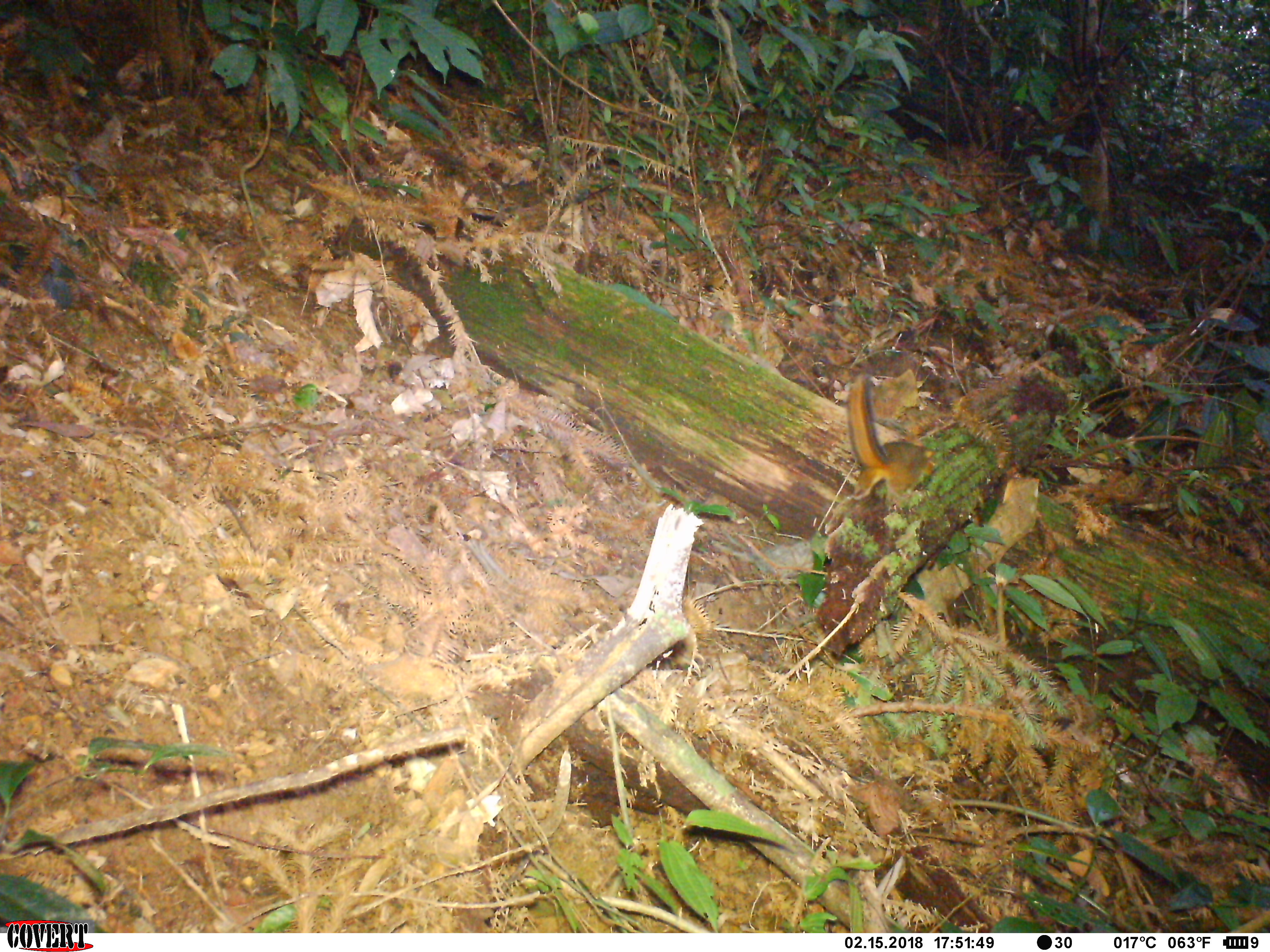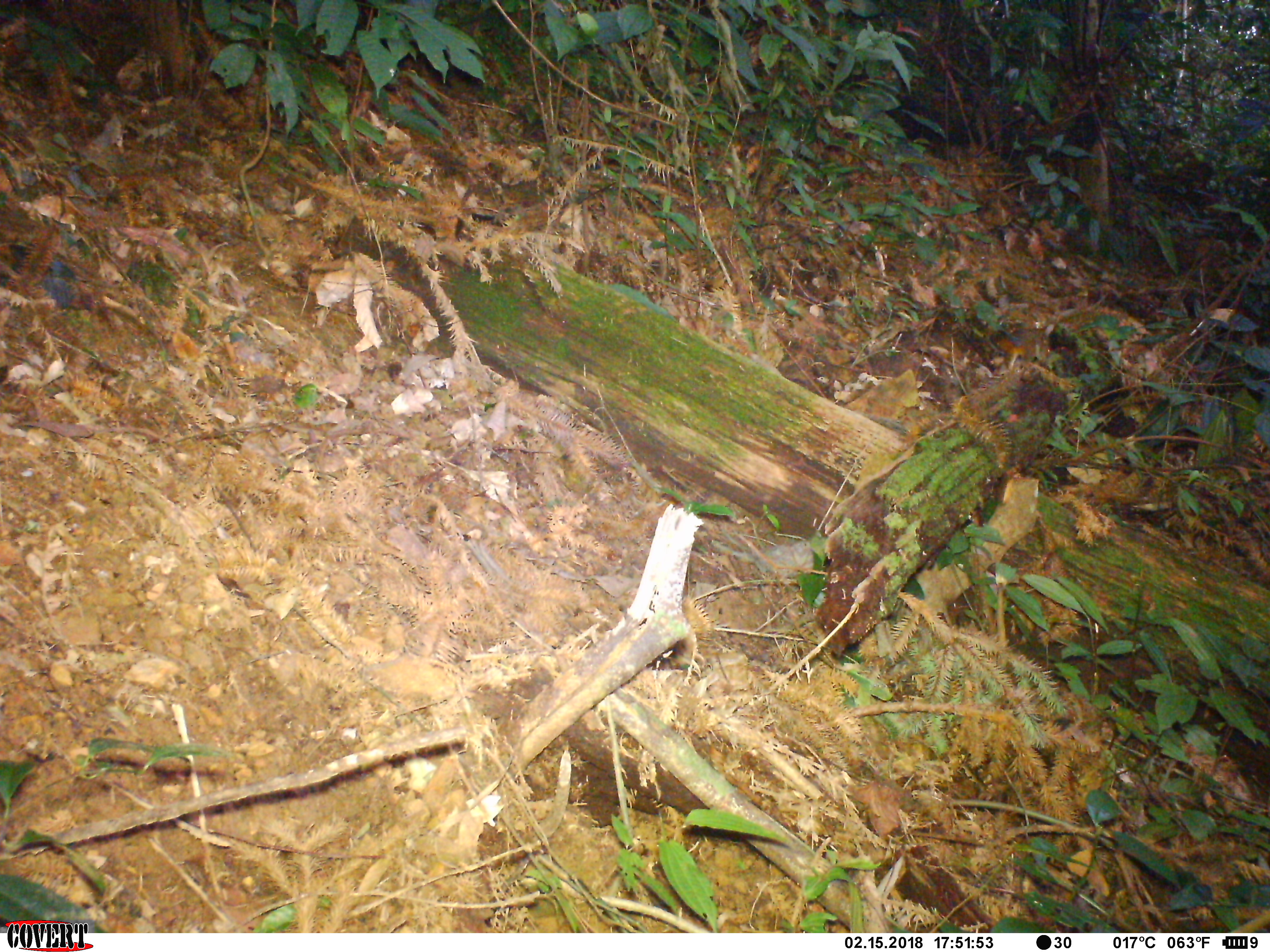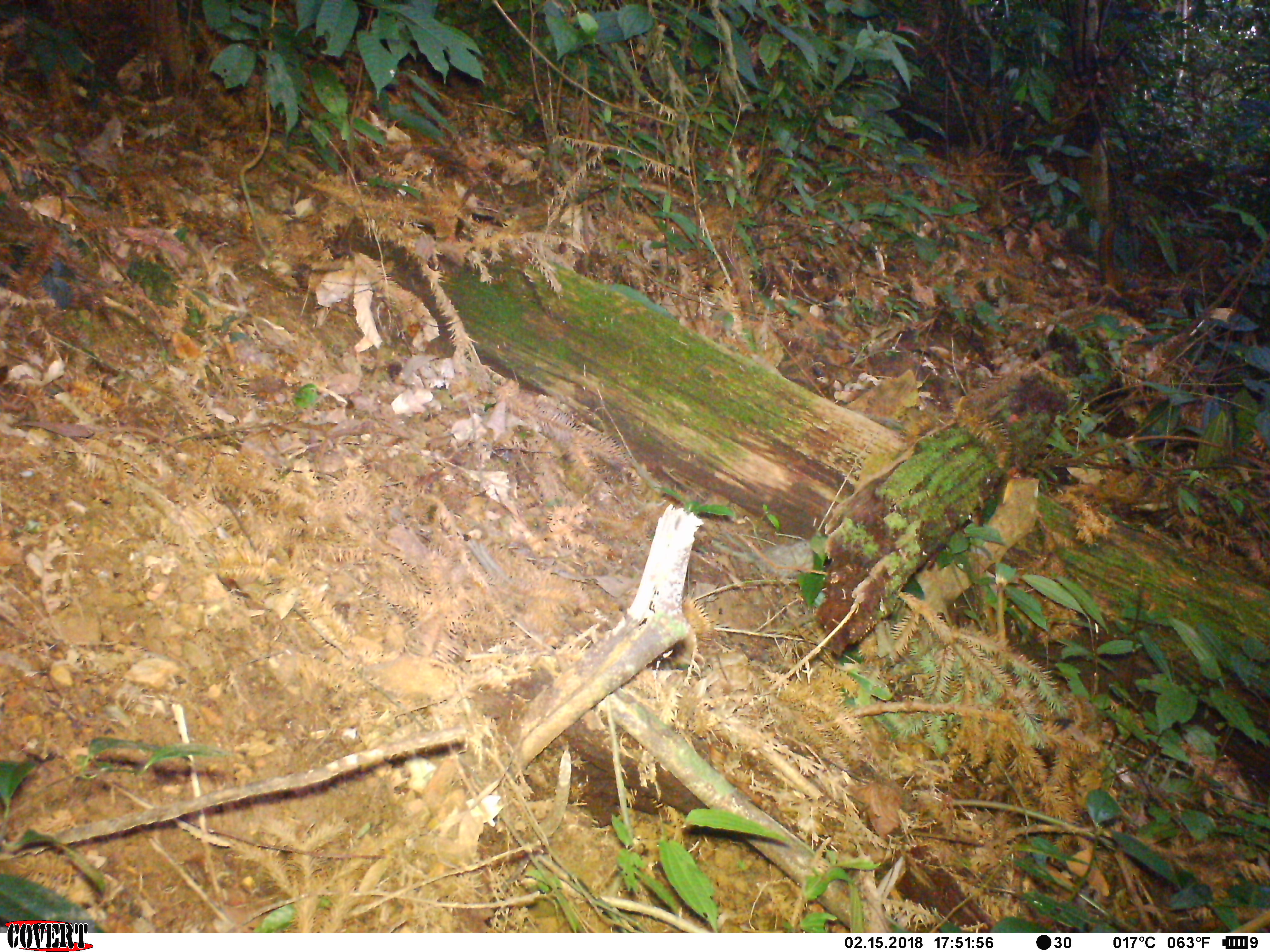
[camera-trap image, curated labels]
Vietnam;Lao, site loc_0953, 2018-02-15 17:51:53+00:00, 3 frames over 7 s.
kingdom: Animalia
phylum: Chordata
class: Mammalia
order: Rodentia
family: Sciuridae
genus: Dremomys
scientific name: Dremomys rufigenis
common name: red-cheeked squirrel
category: red cheeked squirrel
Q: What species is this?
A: Red cheeked squirrel (red-cheeked squirrel) (Dremomys rufigenis).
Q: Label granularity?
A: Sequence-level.